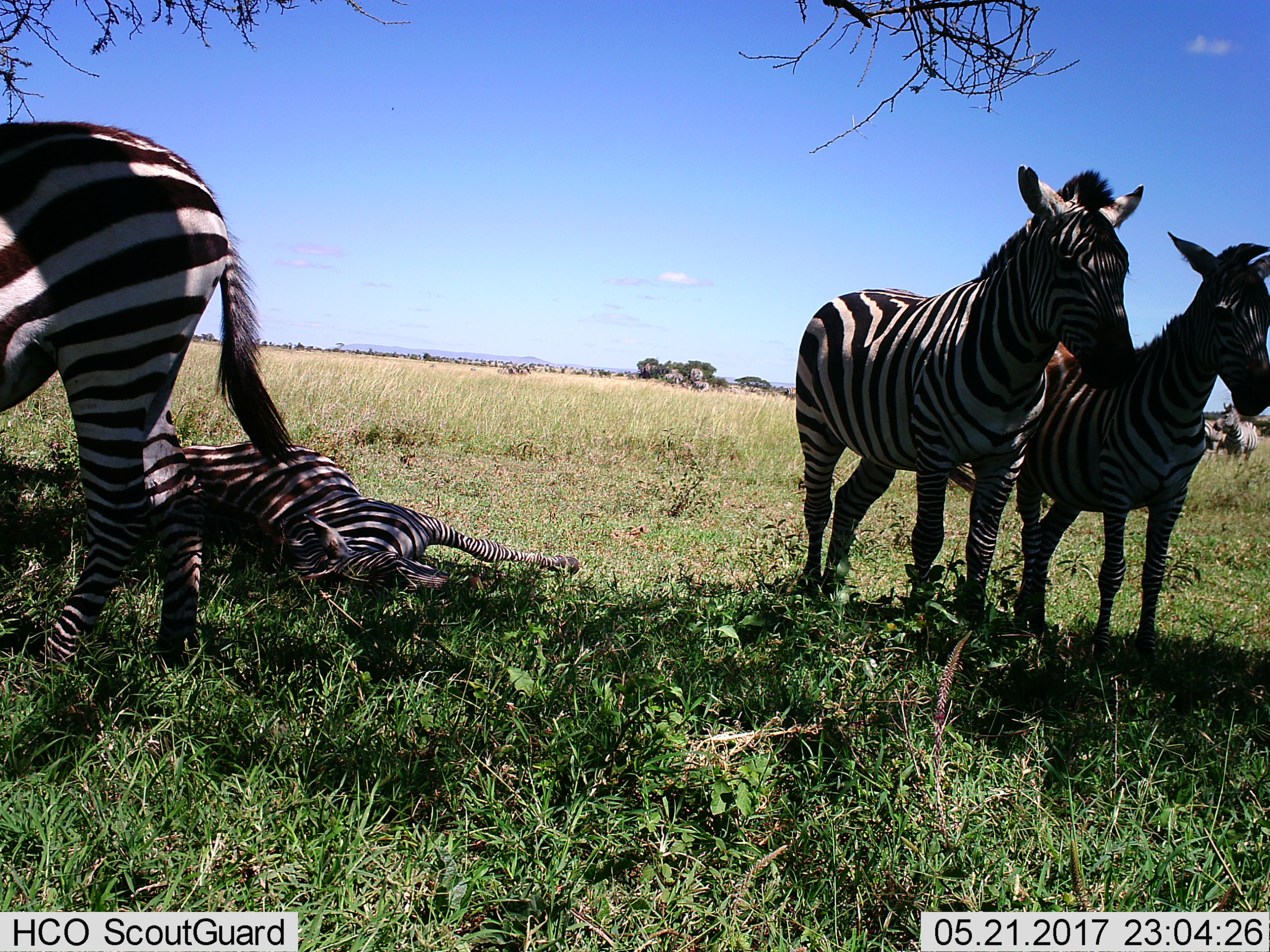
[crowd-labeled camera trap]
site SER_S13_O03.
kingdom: Animalia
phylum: Chordata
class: Mammalia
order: Perissodactyla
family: Equidae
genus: Equus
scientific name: Equus quagga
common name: plains zebra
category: zebraplains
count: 6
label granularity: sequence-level